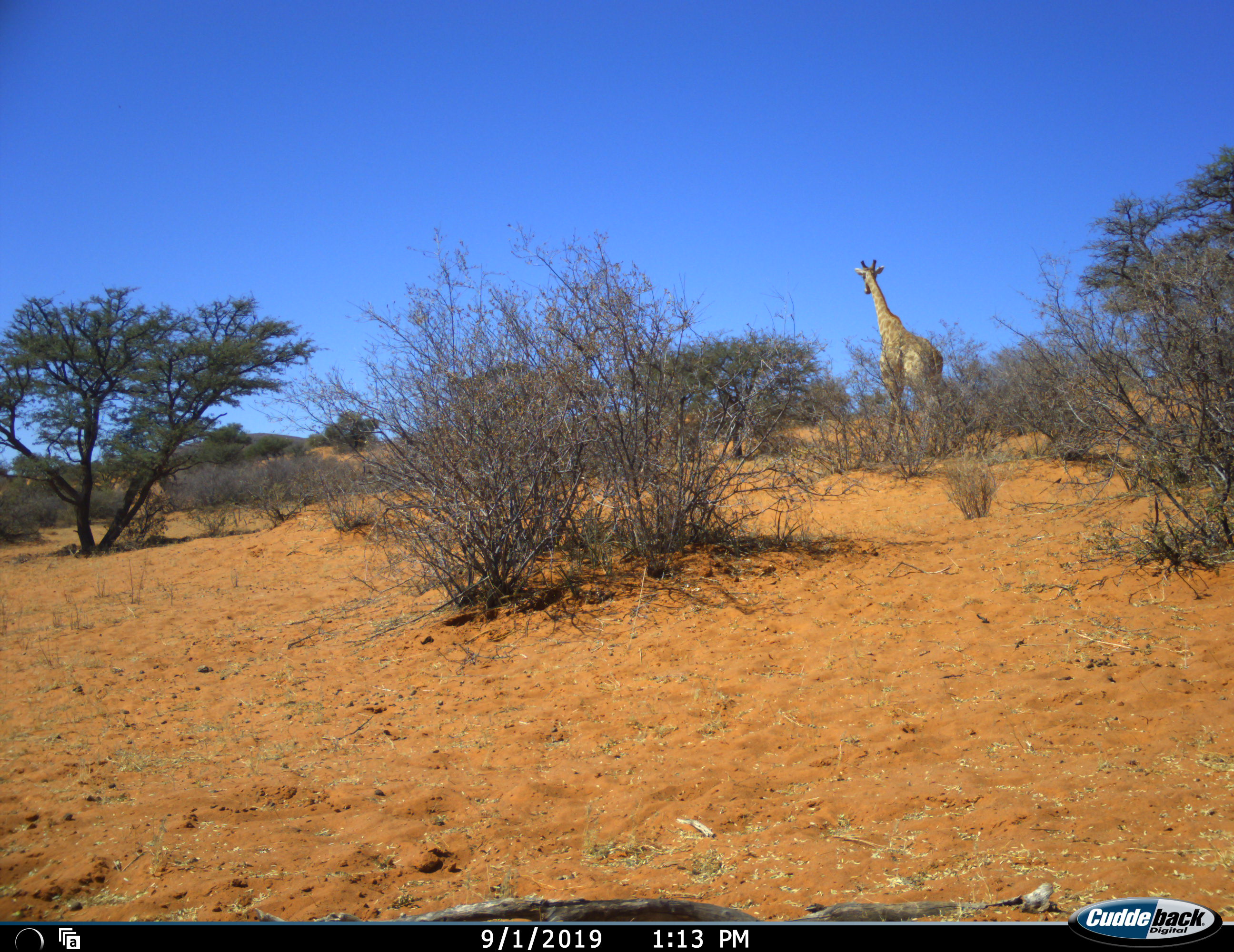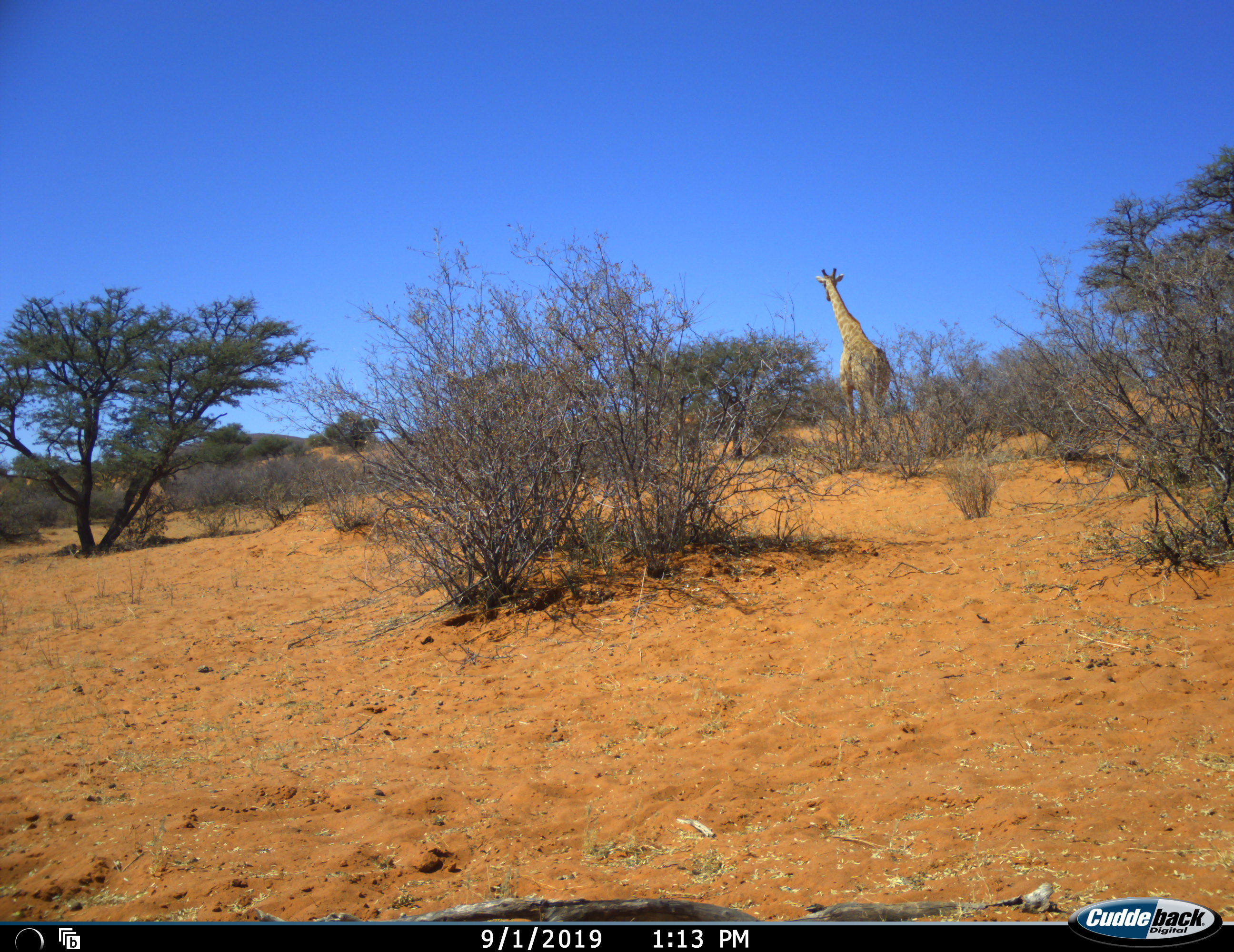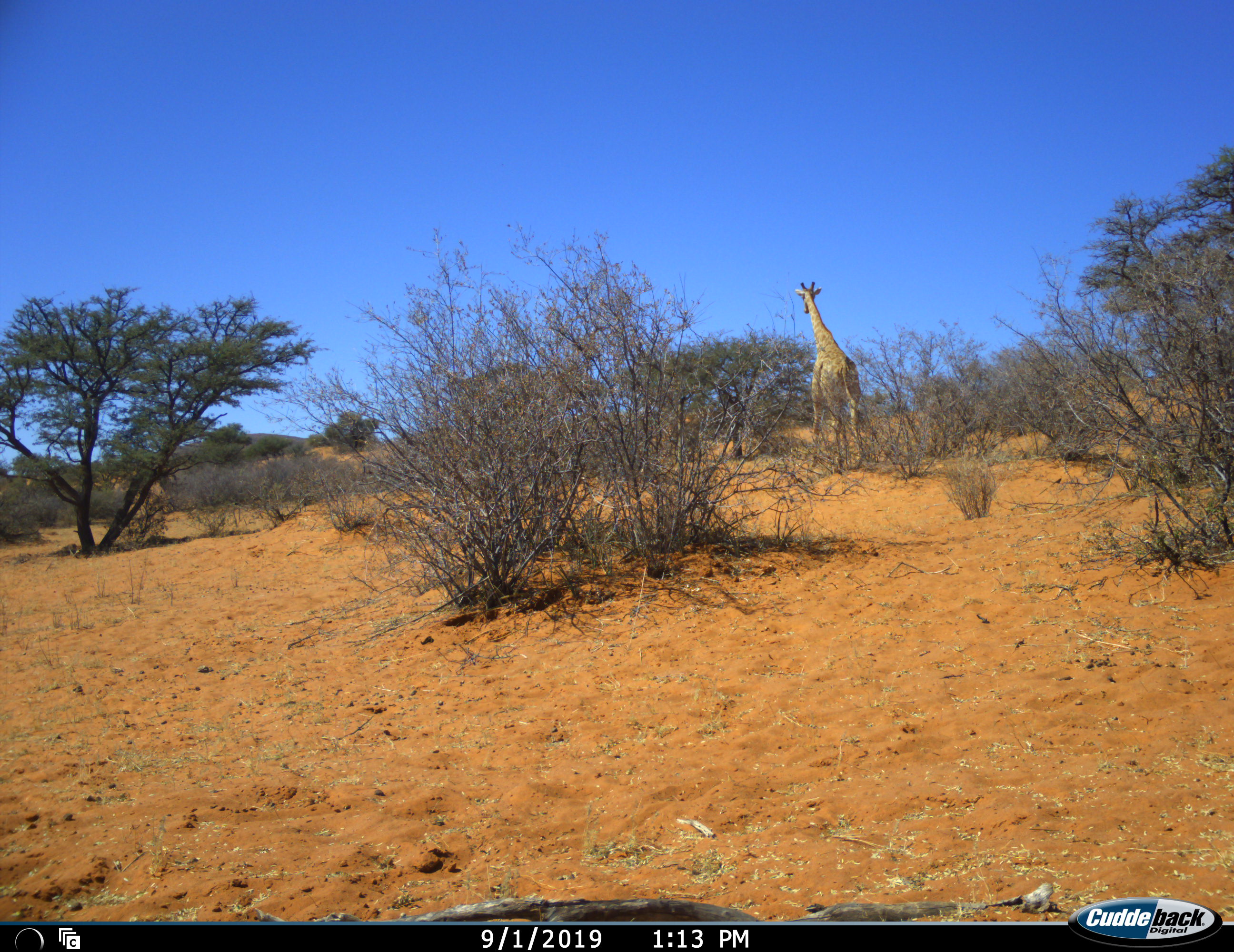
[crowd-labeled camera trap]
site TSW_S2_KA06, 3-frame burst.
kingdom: Animalia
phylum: Chordata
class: Mammalia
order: Artiodactyla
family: Giraffidae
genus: Giraffa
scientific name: Giraffa camelopardalis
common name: giraffe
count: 1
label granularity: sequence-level